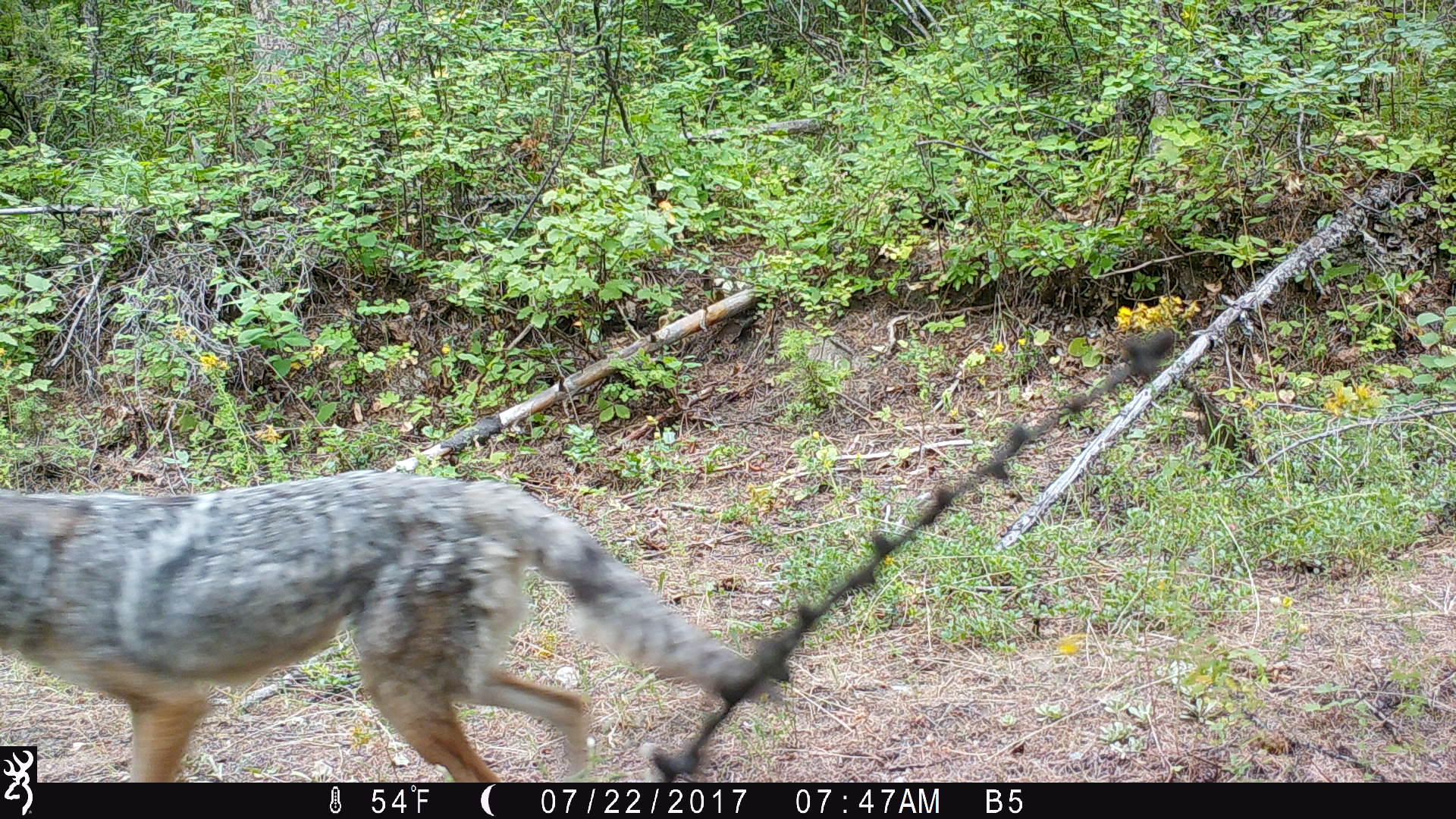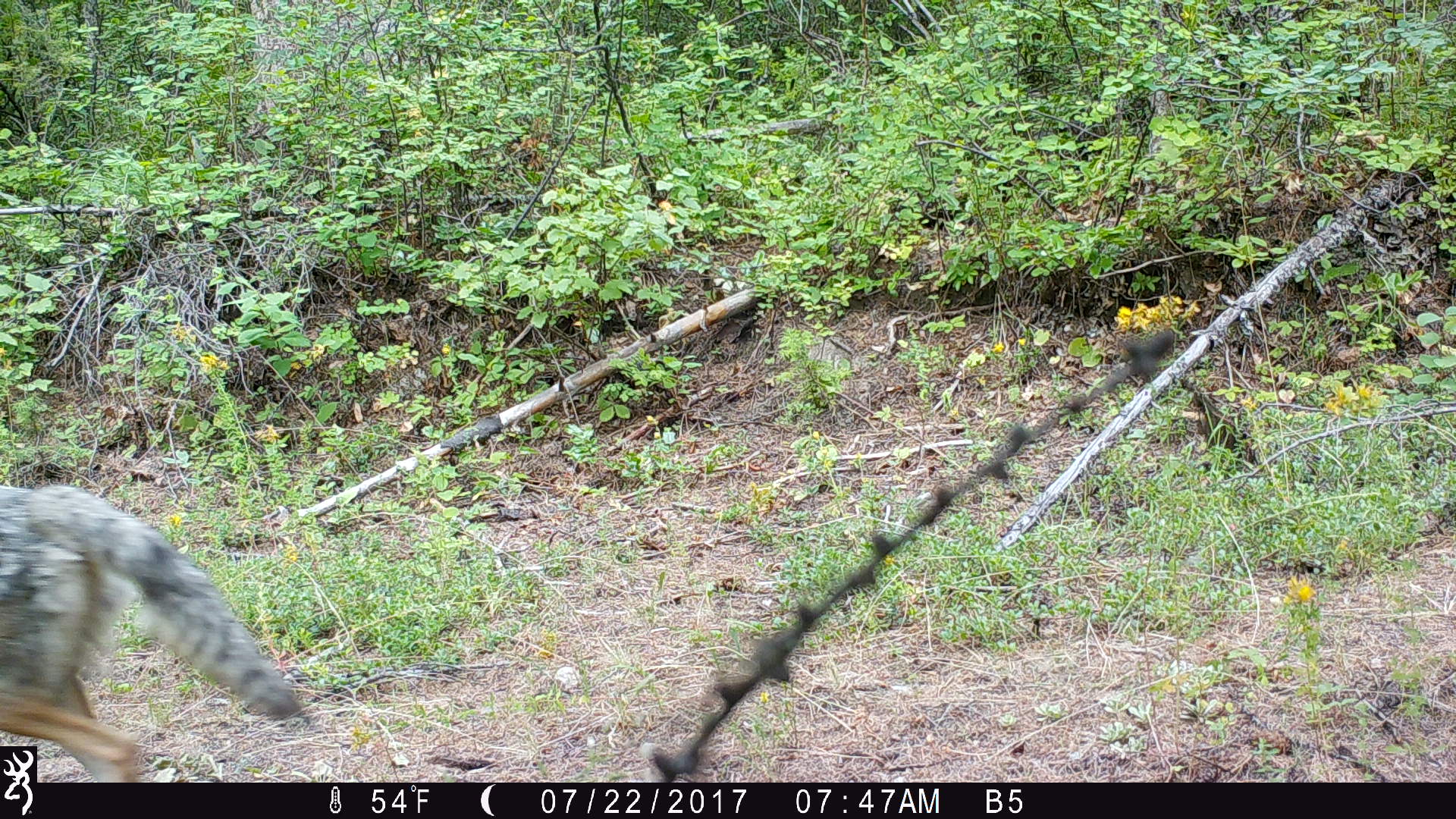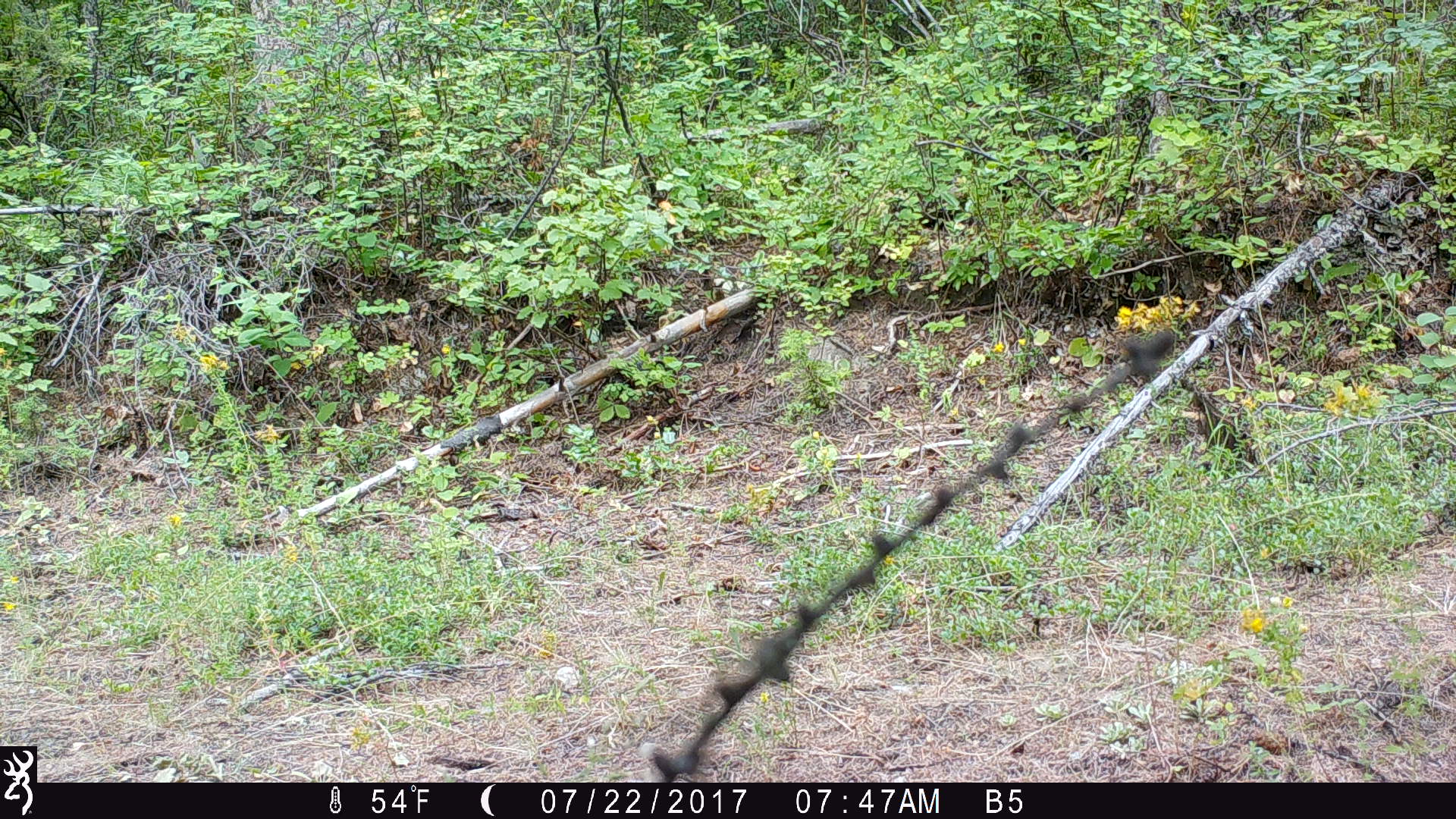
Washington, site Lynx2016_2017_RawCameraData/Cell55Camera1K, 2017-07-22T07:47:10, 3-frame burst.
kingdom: Animalia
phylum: Chordata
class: Mammalia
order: Carnivora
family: Canidae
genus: Canis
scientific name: Canis latrans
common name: coyote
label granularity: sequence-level